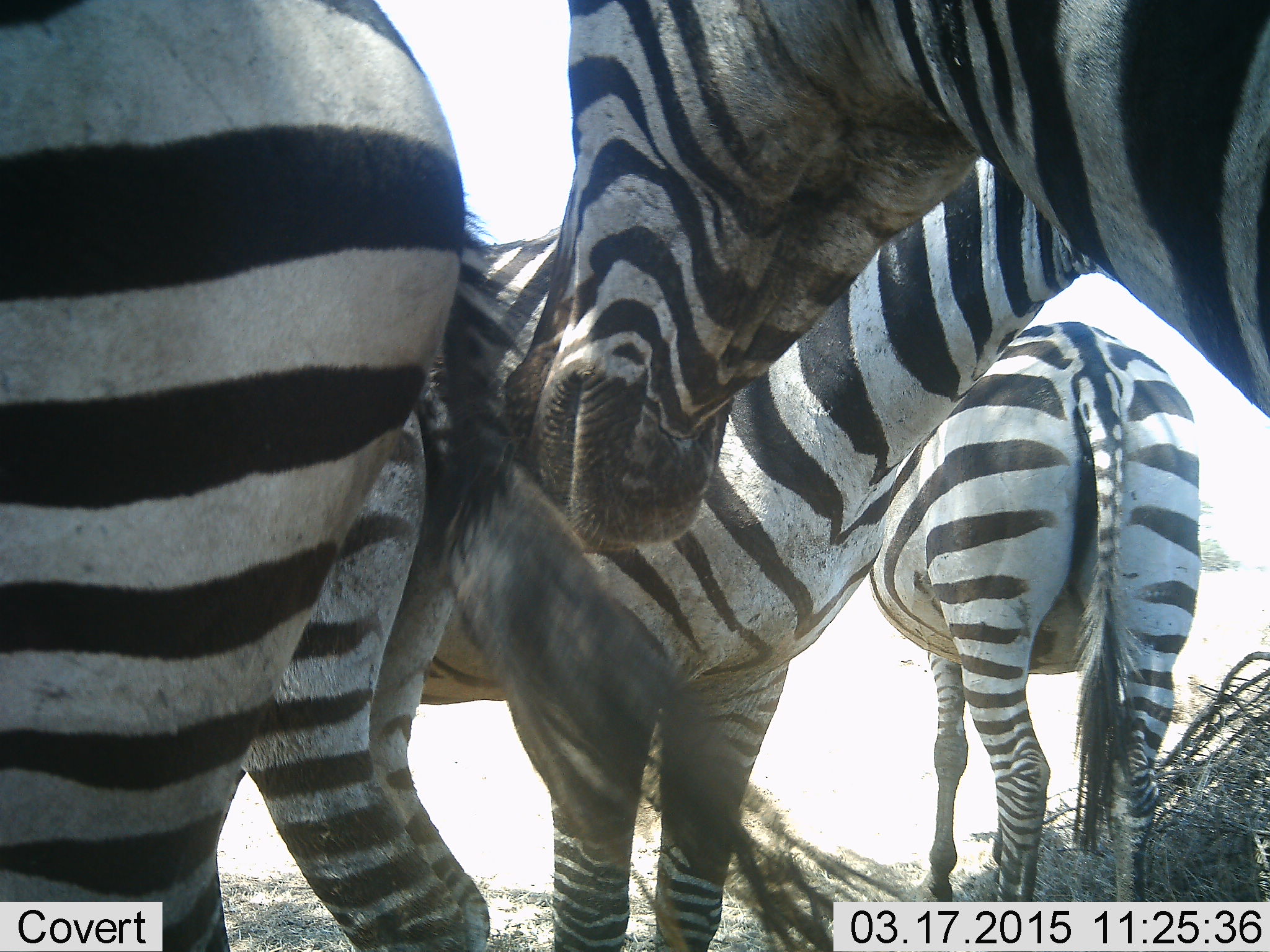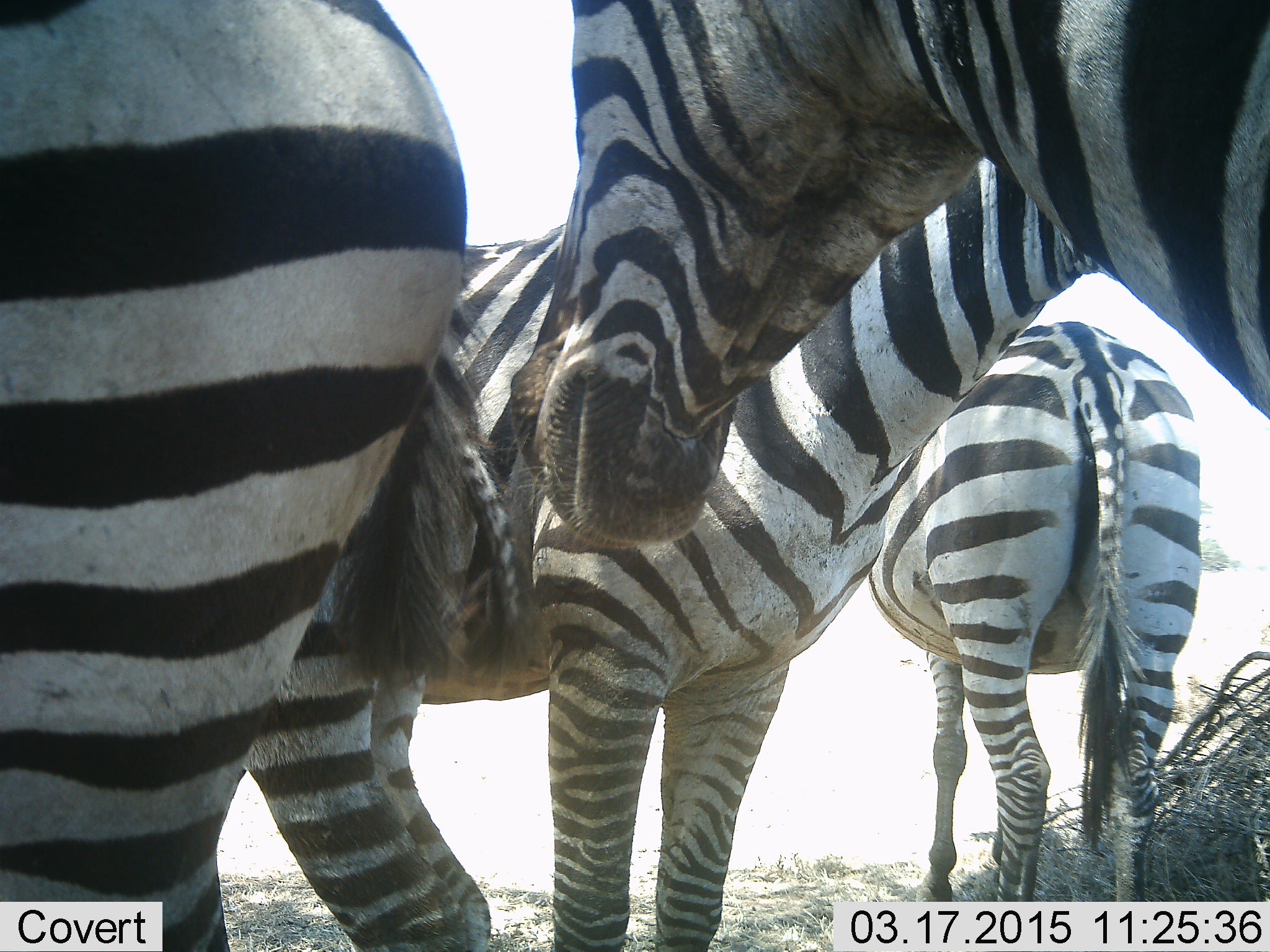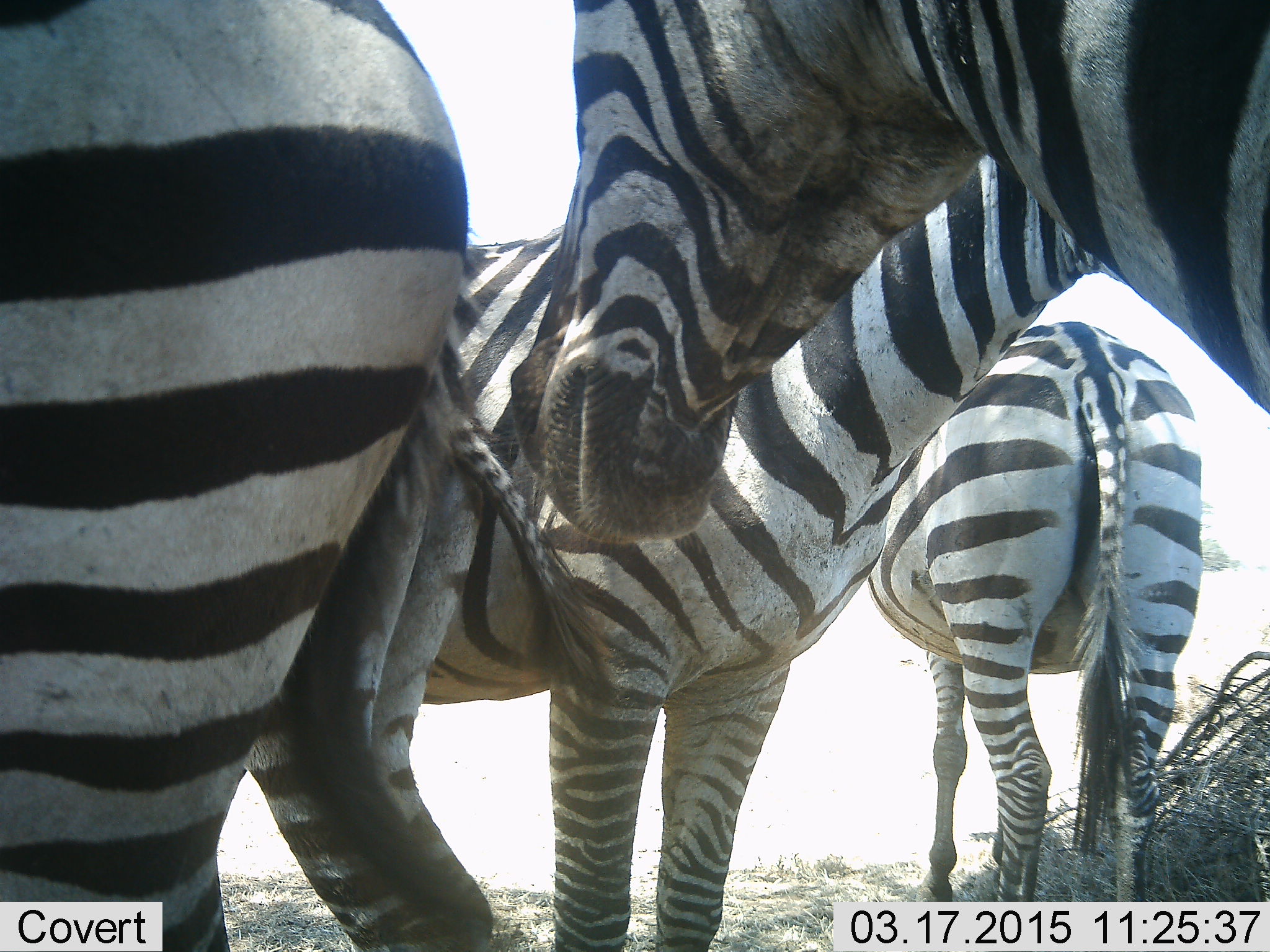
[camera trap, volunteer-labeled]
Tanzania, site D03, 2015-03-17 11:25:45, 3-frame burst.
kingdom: Animalia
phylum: Chordata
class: Mammalia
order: Perissodactyla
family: Equidae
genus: Equus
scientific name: Equus quagga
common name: plains zebra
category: zebra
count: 4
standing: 90%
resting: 10%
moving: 0%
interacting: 0%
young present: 20%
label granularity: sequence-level